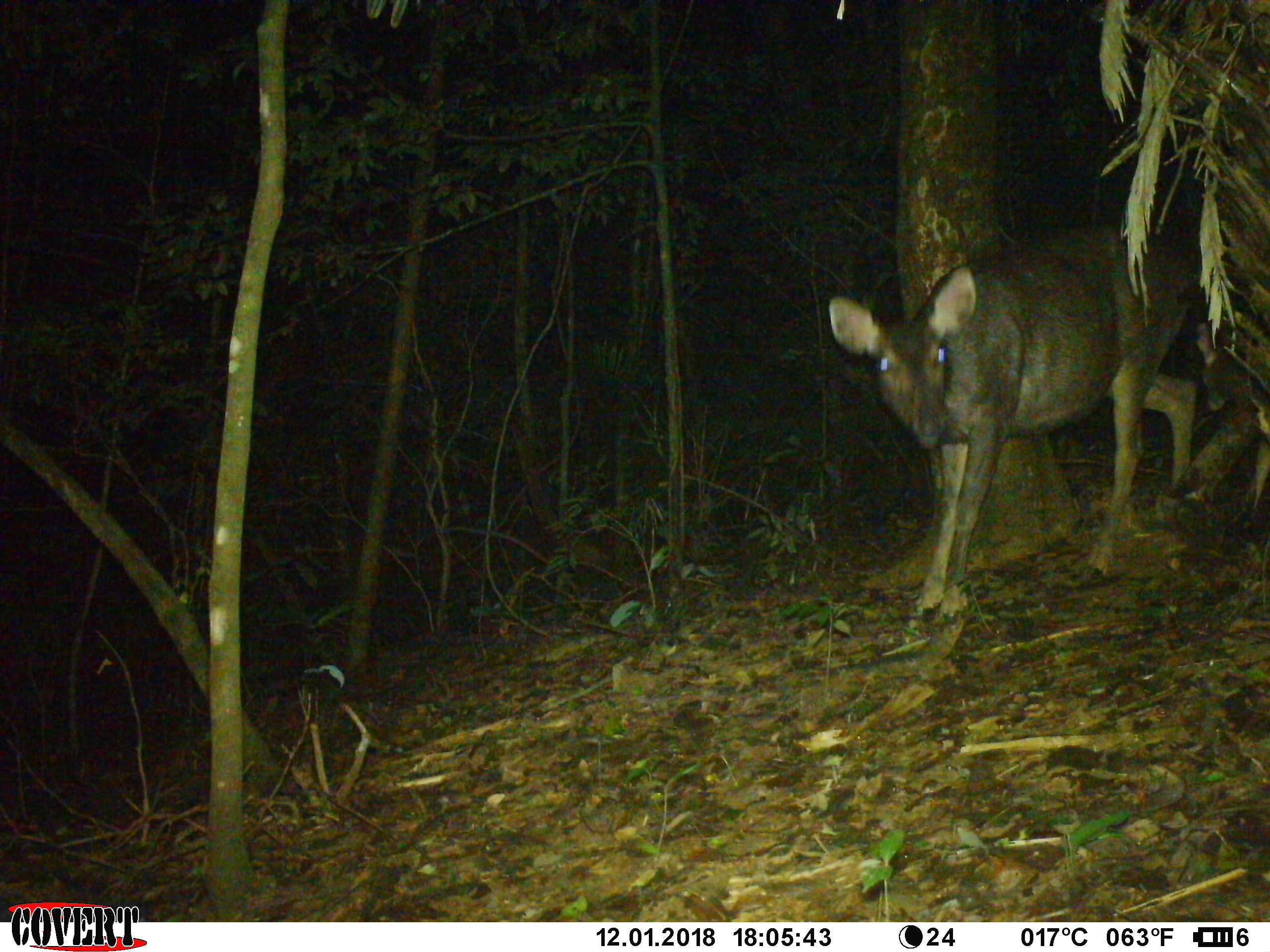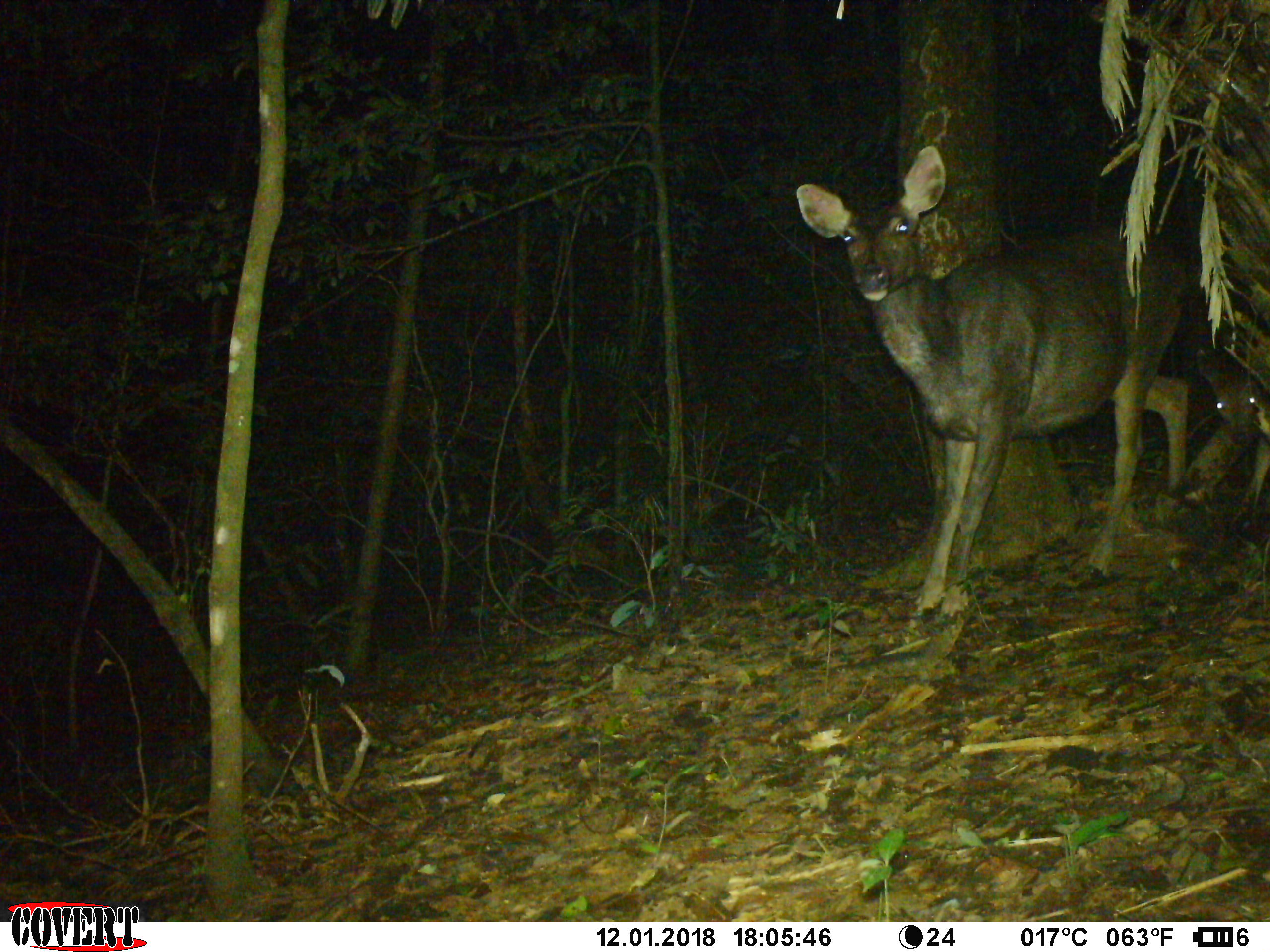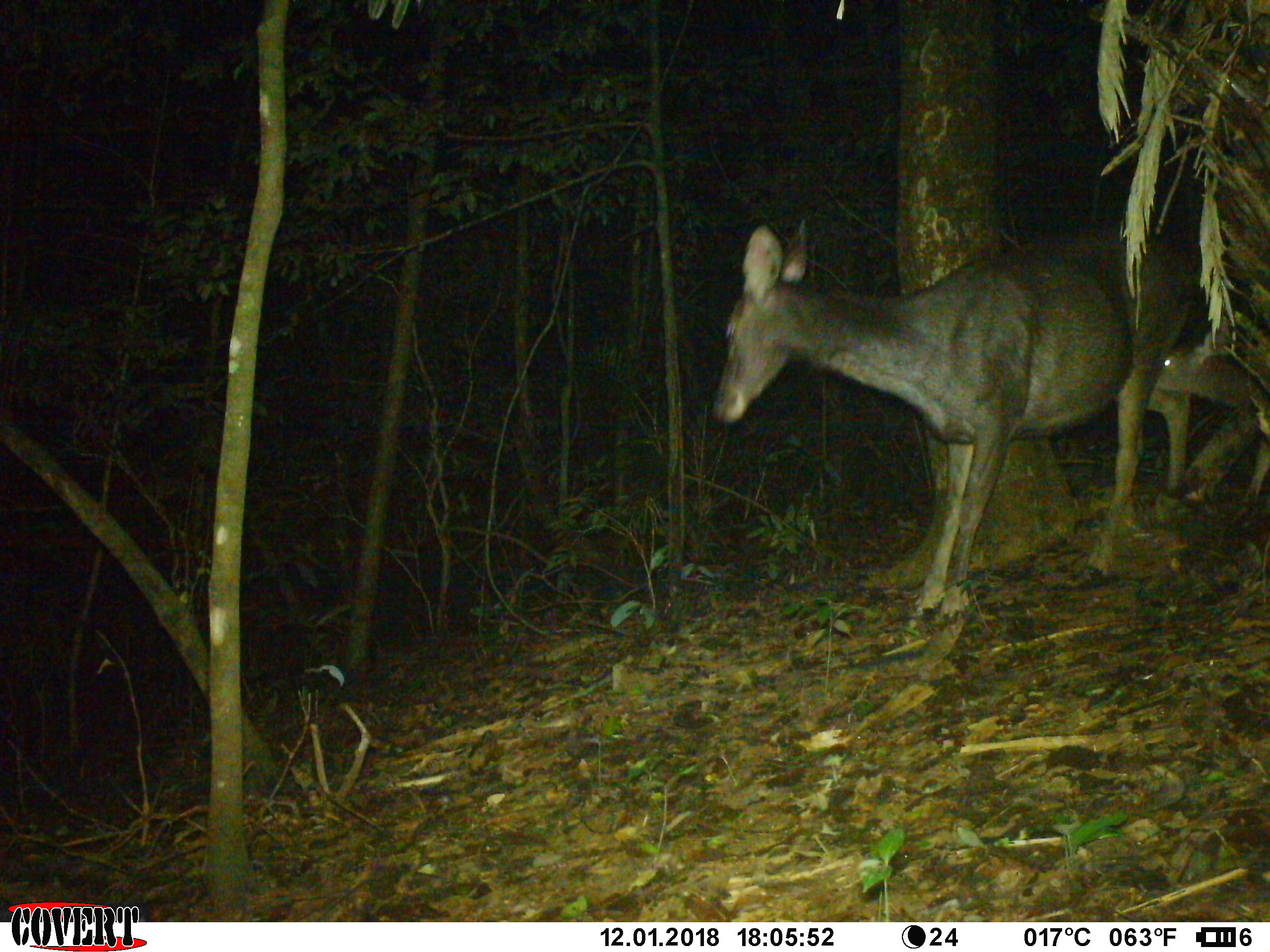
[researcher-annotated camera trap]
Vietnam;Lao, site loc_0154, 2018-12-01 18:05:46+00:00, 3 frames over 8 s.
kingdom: Animalia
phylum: Chordata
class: Mammalia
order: Artiodactyla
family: Cervidae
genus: Rusa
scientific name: Rusa unicolor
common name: sambar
Sambar (Rusa unicolor). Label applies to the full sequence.